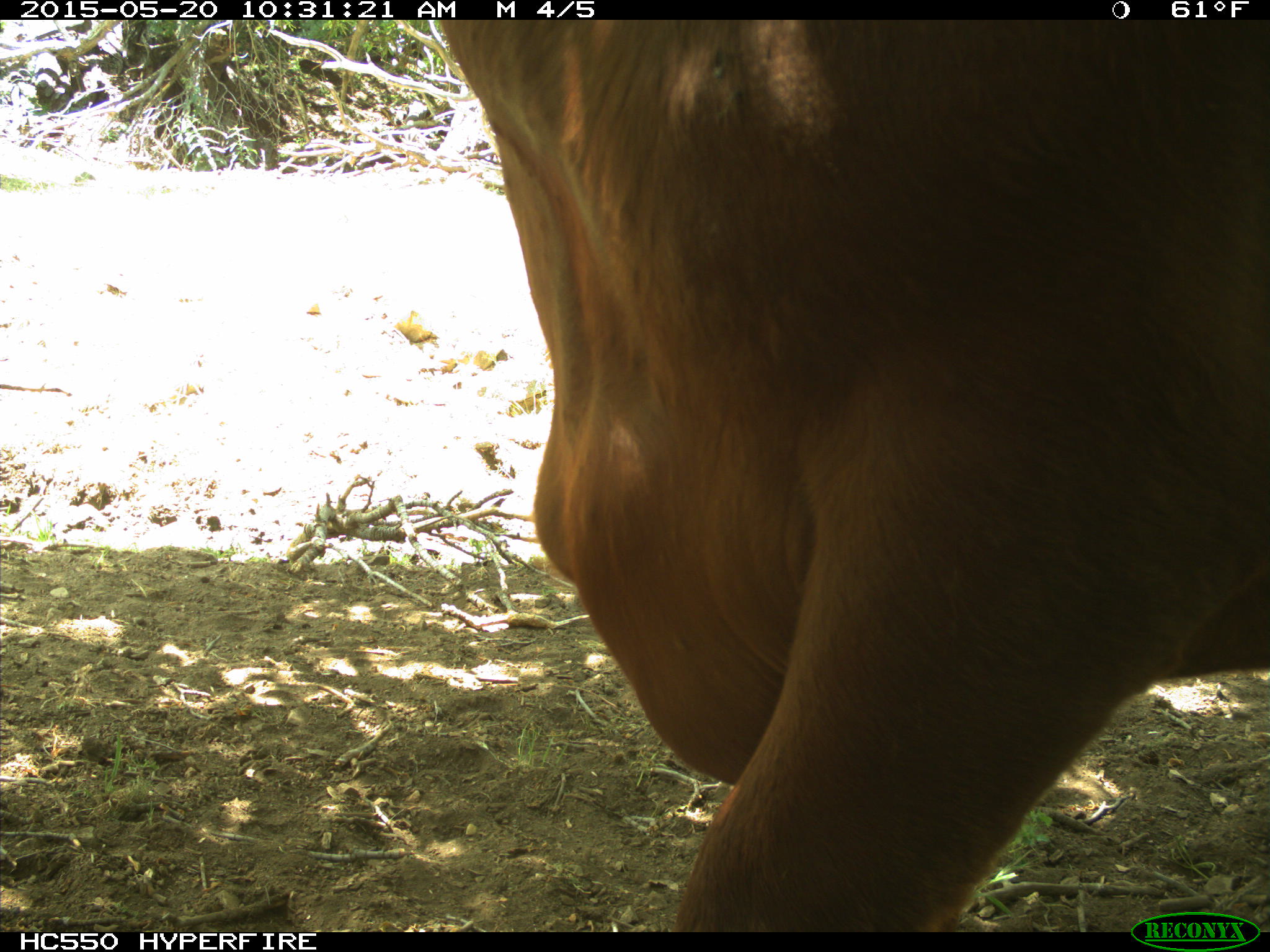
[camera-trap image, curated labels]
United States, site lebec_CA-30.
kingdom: Animalia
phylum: Chordata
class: Mammalia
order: Artiodactyla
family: Bovidae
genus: Bos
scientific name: Bos taurus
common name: domestic cow